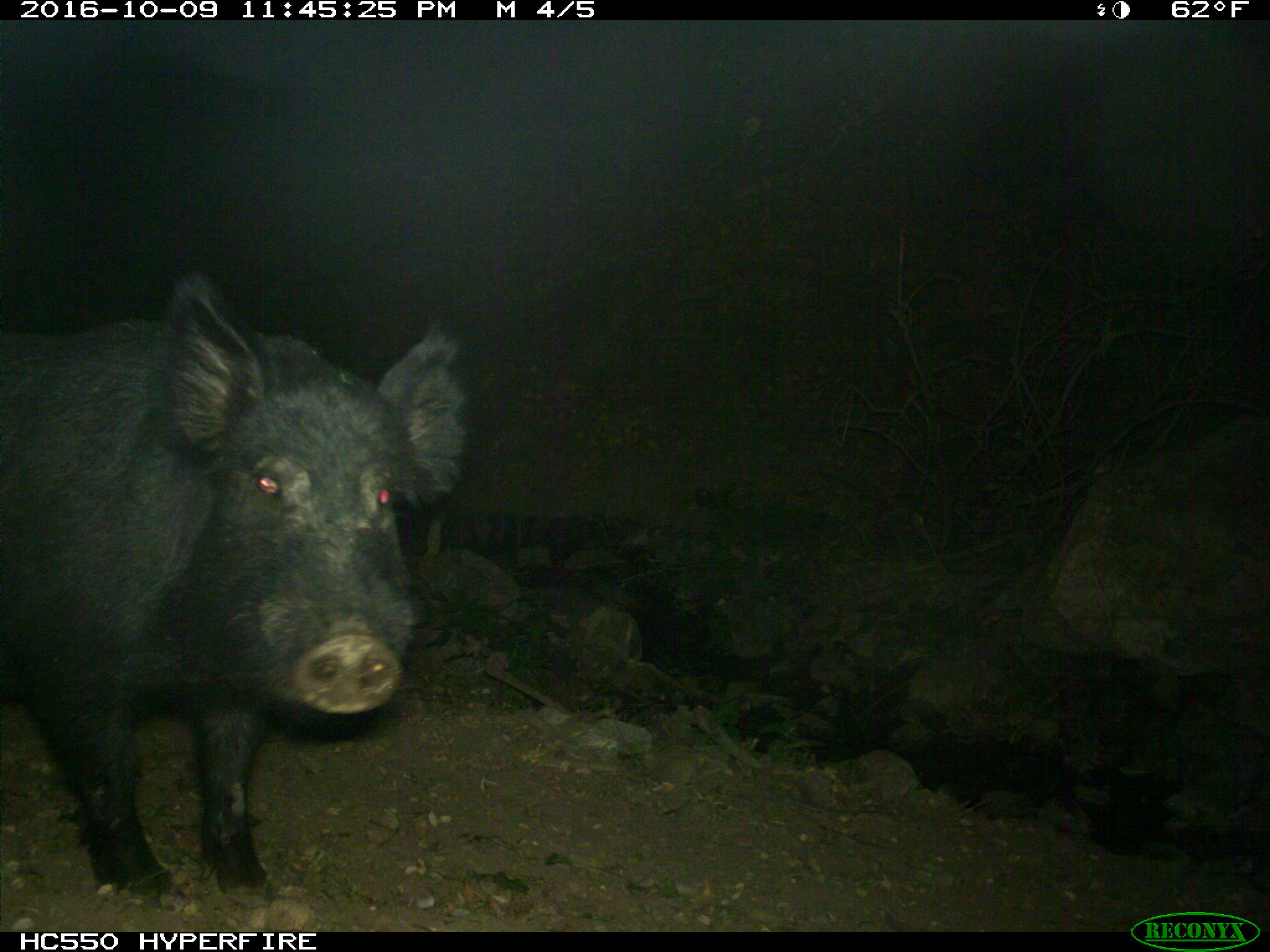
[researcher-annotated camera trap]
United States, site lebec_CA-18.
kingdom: Animalia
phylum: Chordata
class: Mammalia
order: Artiodactyla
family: Suidae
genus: Sus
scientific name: Sus scrofa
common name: wild boar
Sus scrofa (wild boar).